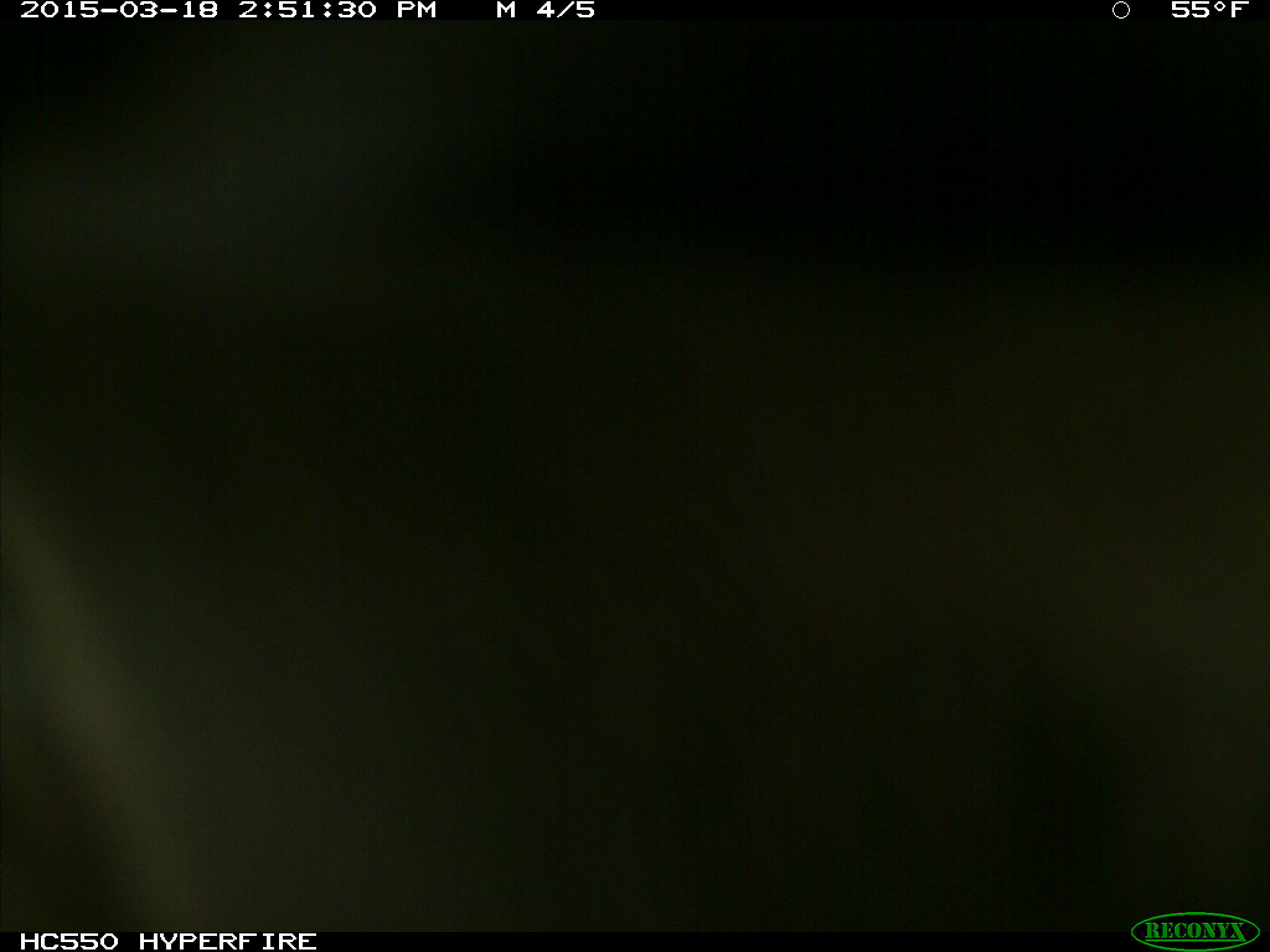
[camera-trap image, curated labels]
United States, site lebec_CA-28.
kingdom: Animalia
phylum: Chordata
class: Mammalia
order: Artiodactyla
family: Bovidae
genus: Bos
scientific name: Bos taurus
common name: domestic cow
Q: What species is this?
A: Bos taurus (domestic cow).